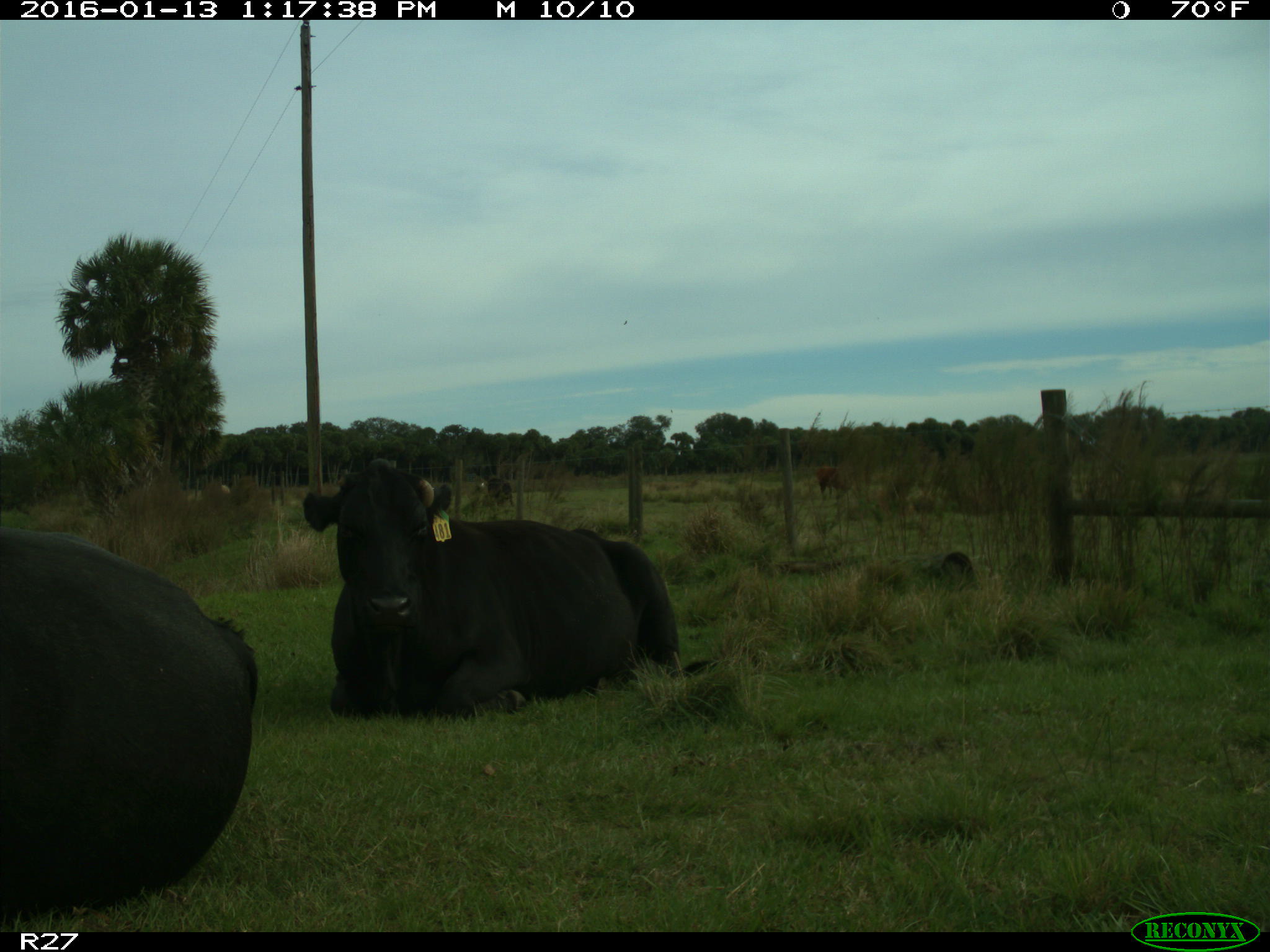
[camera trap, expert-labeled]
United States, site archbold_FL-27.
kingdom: Animalia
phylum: Chordata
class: Mammalia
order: Artiodactyla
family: Bovidae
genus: Bos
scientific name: Bos taurus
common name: domestic cow